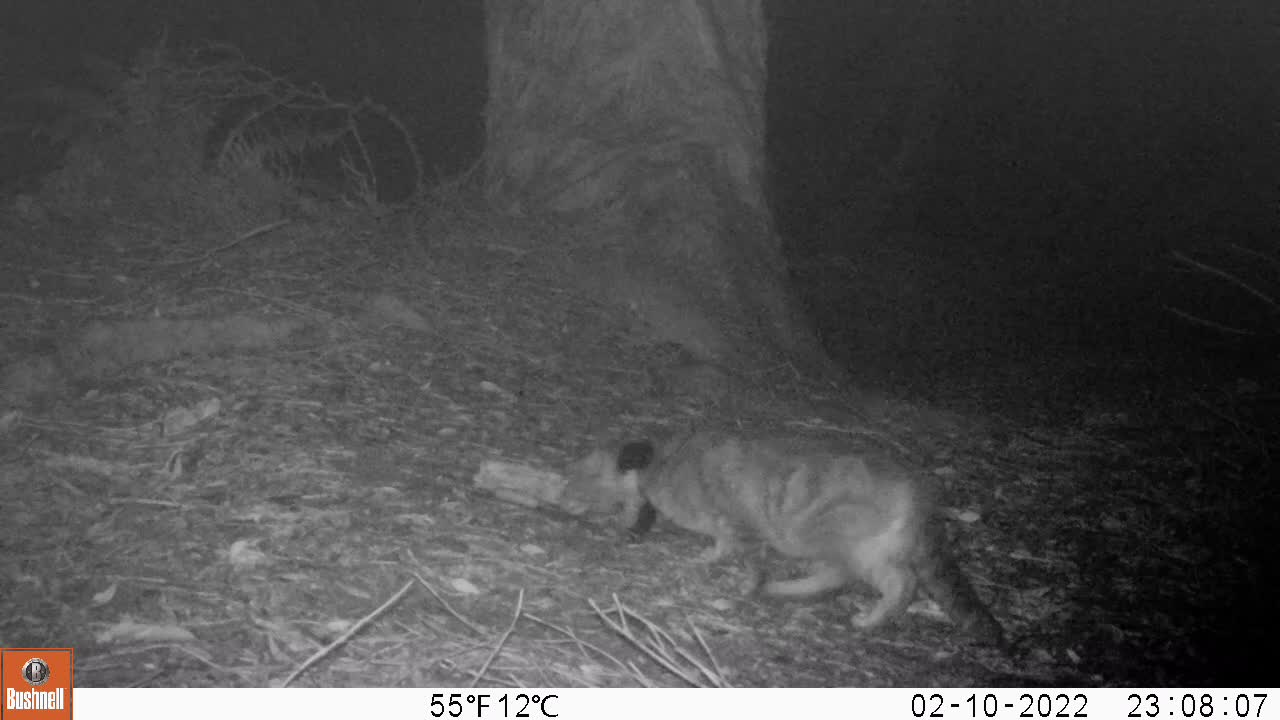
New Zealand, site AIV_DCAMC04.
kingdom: Animalia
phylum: Chordata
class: Mammalia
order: Carnivora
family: Felidae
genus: Felis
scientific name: Felis catus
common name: domestic cat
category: cat